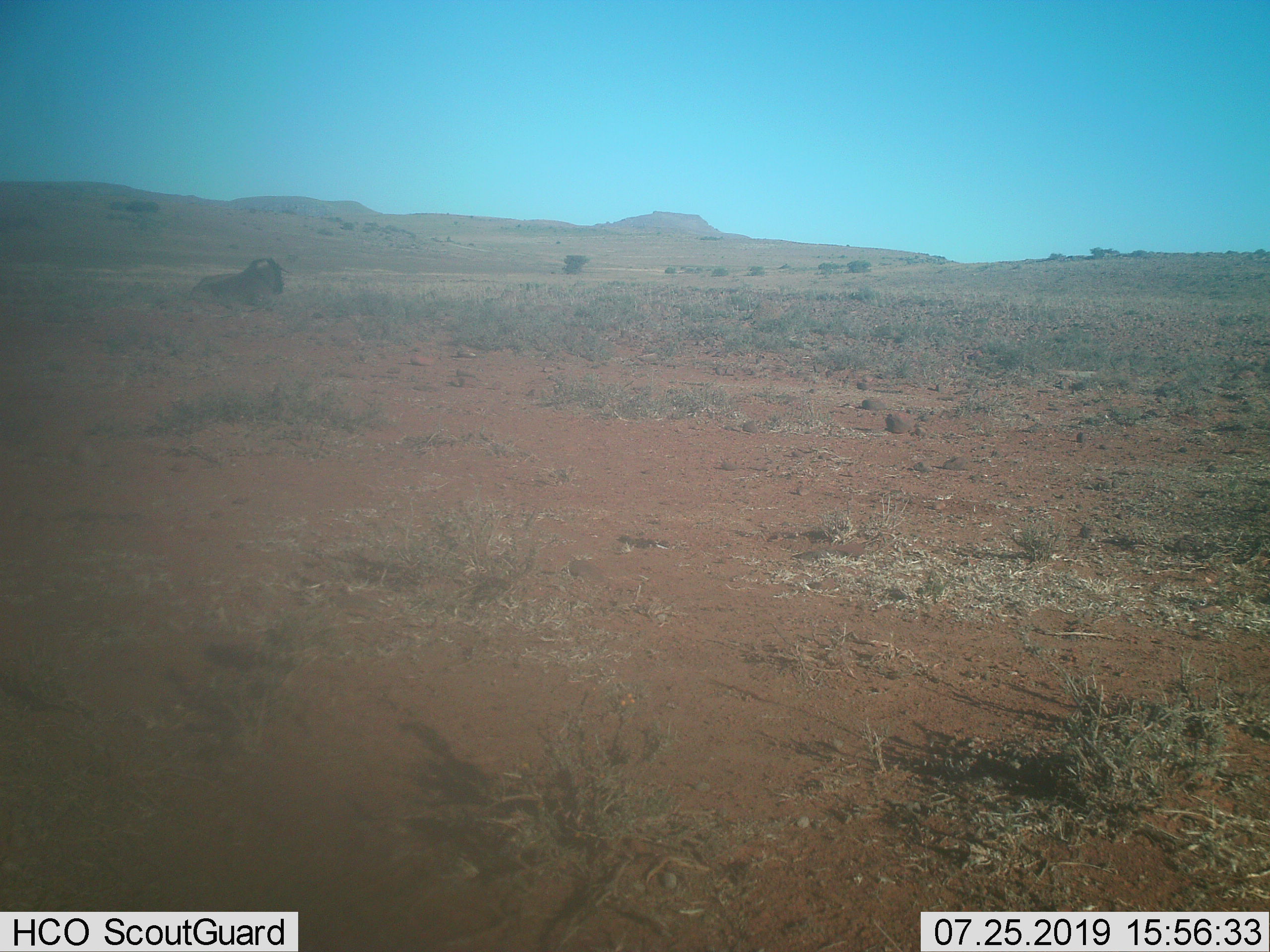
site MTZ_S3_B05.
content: unidentified animal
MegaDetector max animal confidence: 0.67